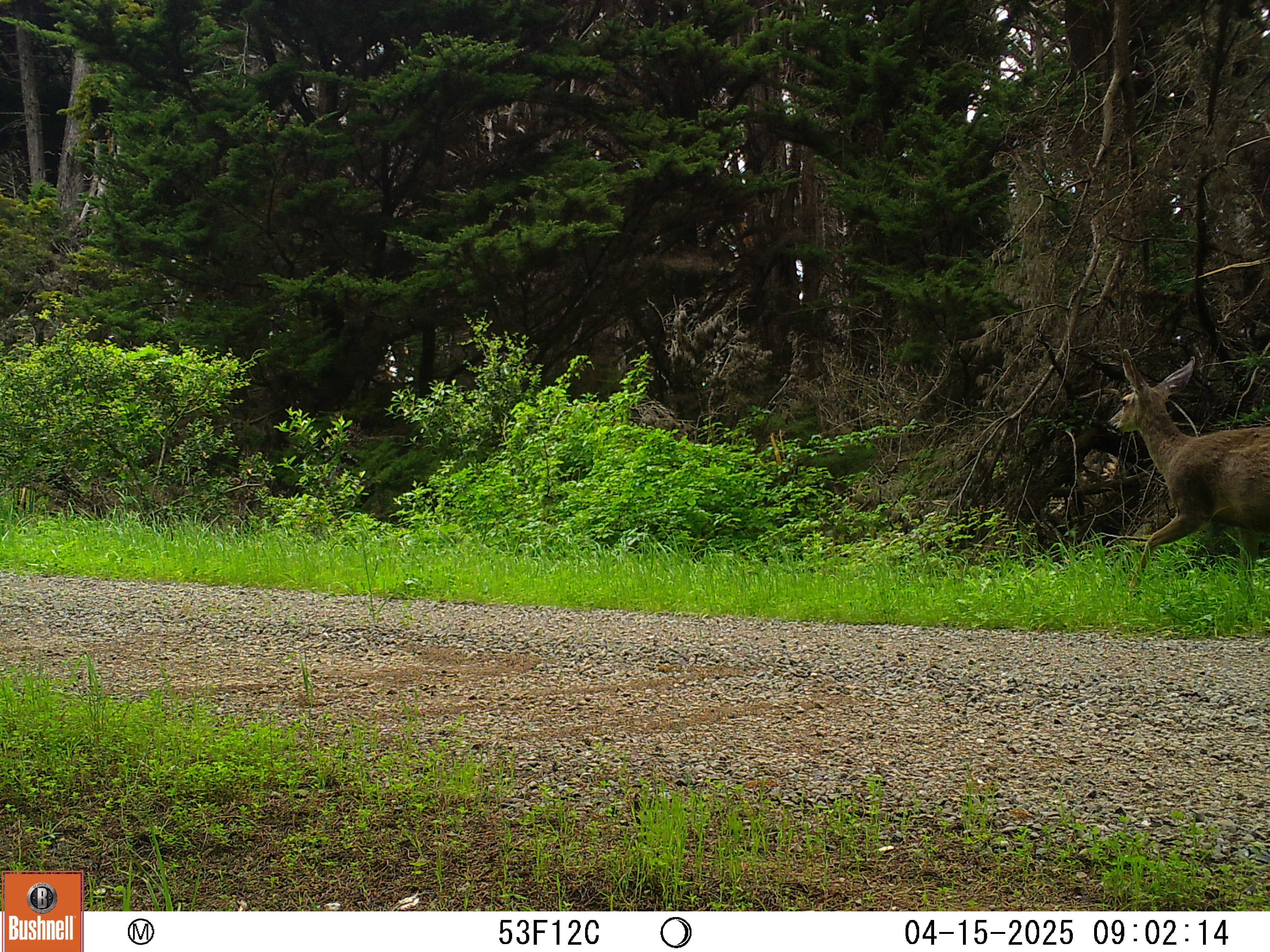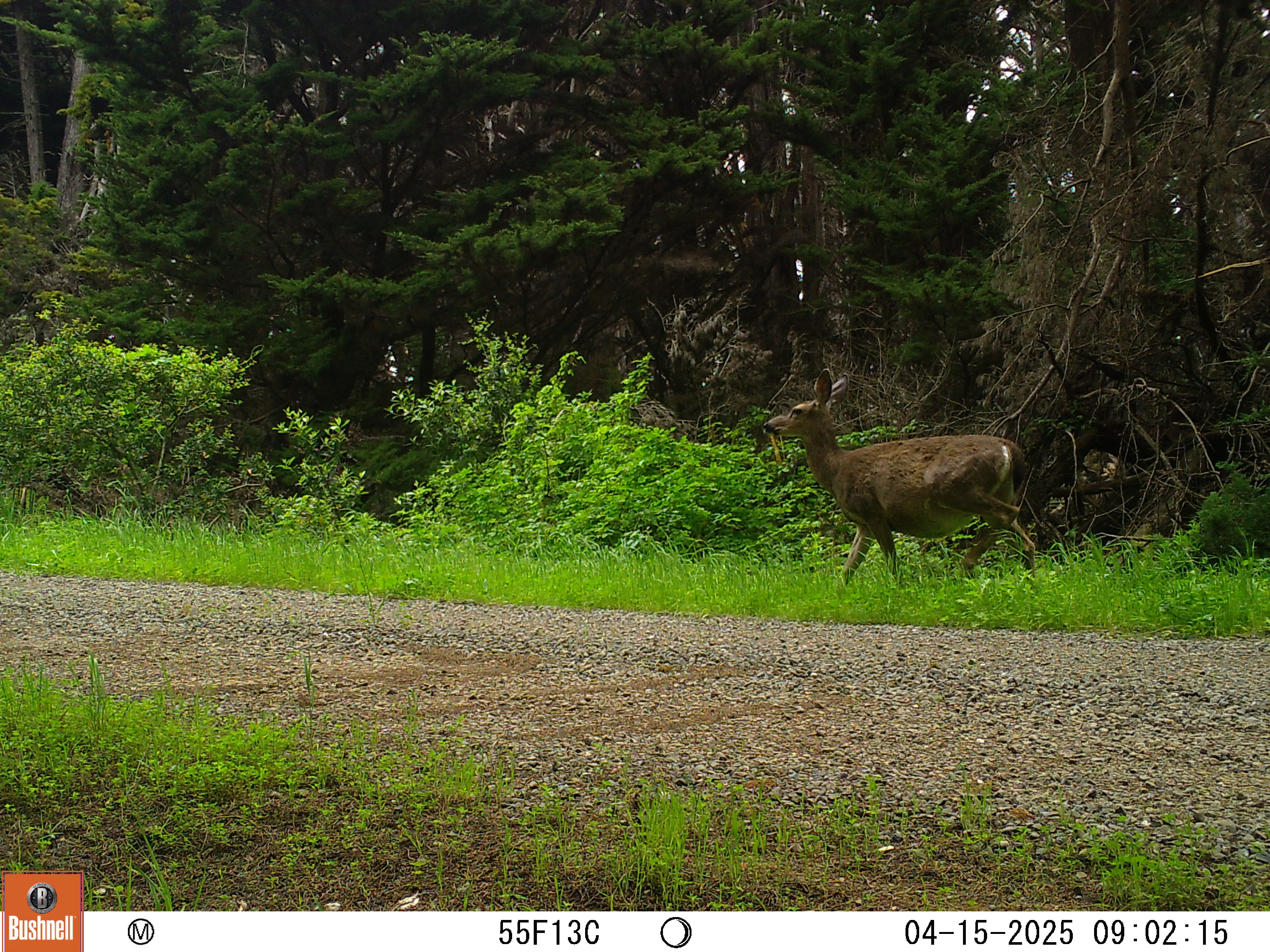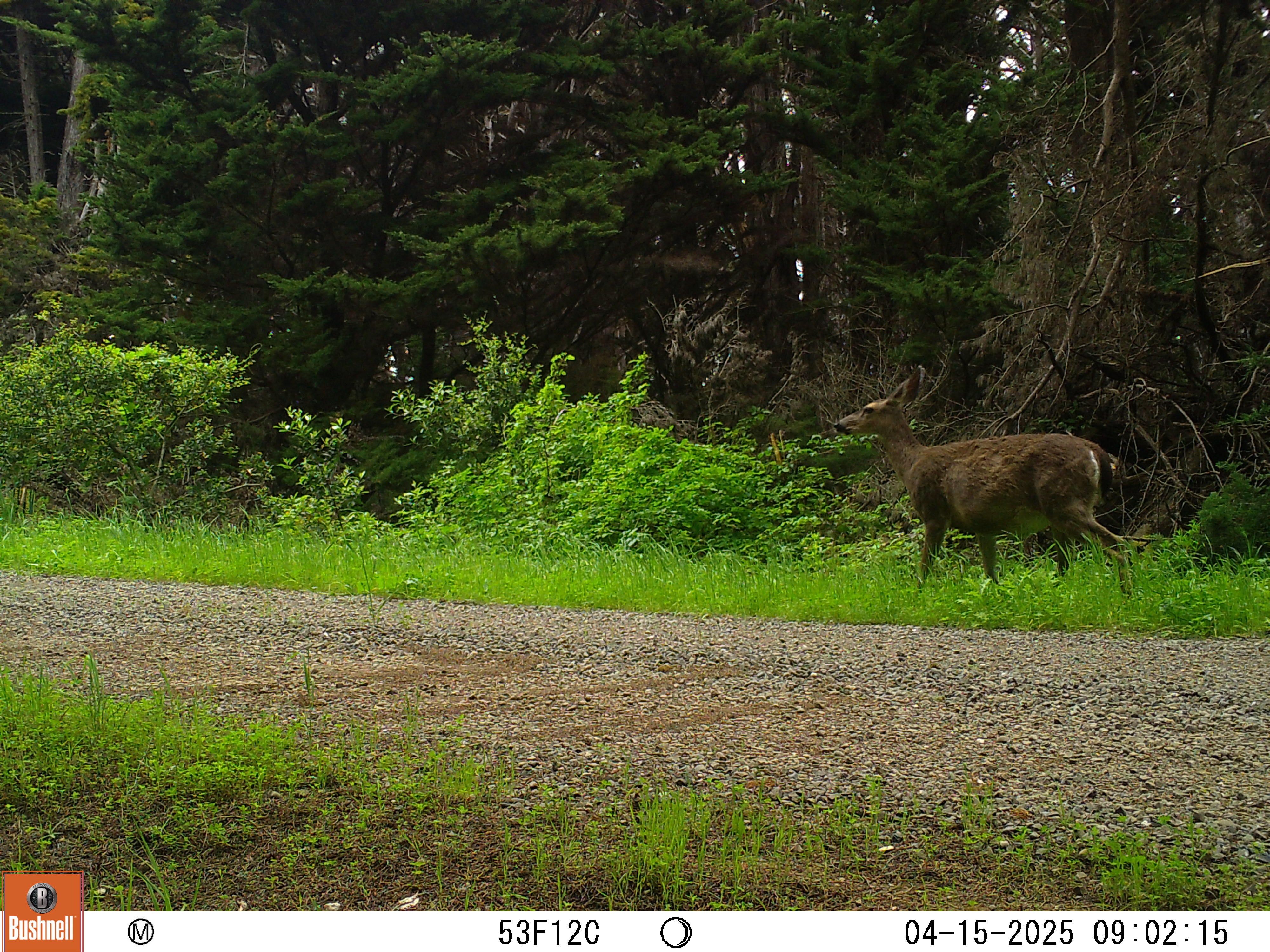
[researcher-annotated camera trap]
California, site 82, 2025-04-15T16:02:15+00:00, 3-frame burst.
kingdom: Animalia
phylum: Chordata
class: Mammalia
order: Artiodactyla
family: Cervidae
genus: Odocoileus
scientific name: Odocoileus hemionus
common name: mule deer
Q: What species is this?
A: Mule deer (Odocoileus hemionus).